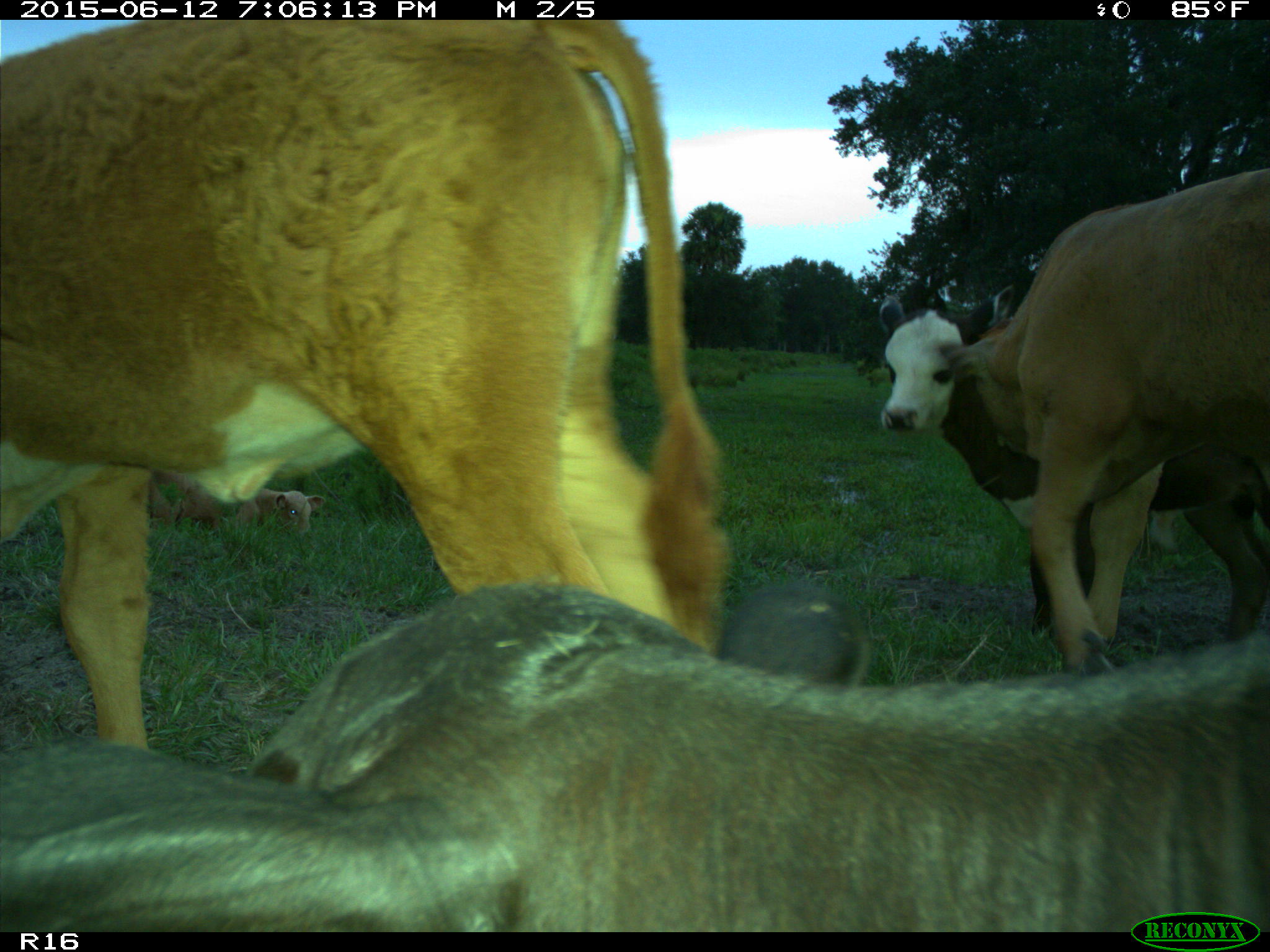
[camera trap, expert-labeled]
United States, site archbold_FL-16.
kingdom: Animalia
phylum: Chordata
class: Mammalia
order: Artiodactyla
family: Bovidae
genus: Bos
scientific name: Bos taurus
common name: domestic cow